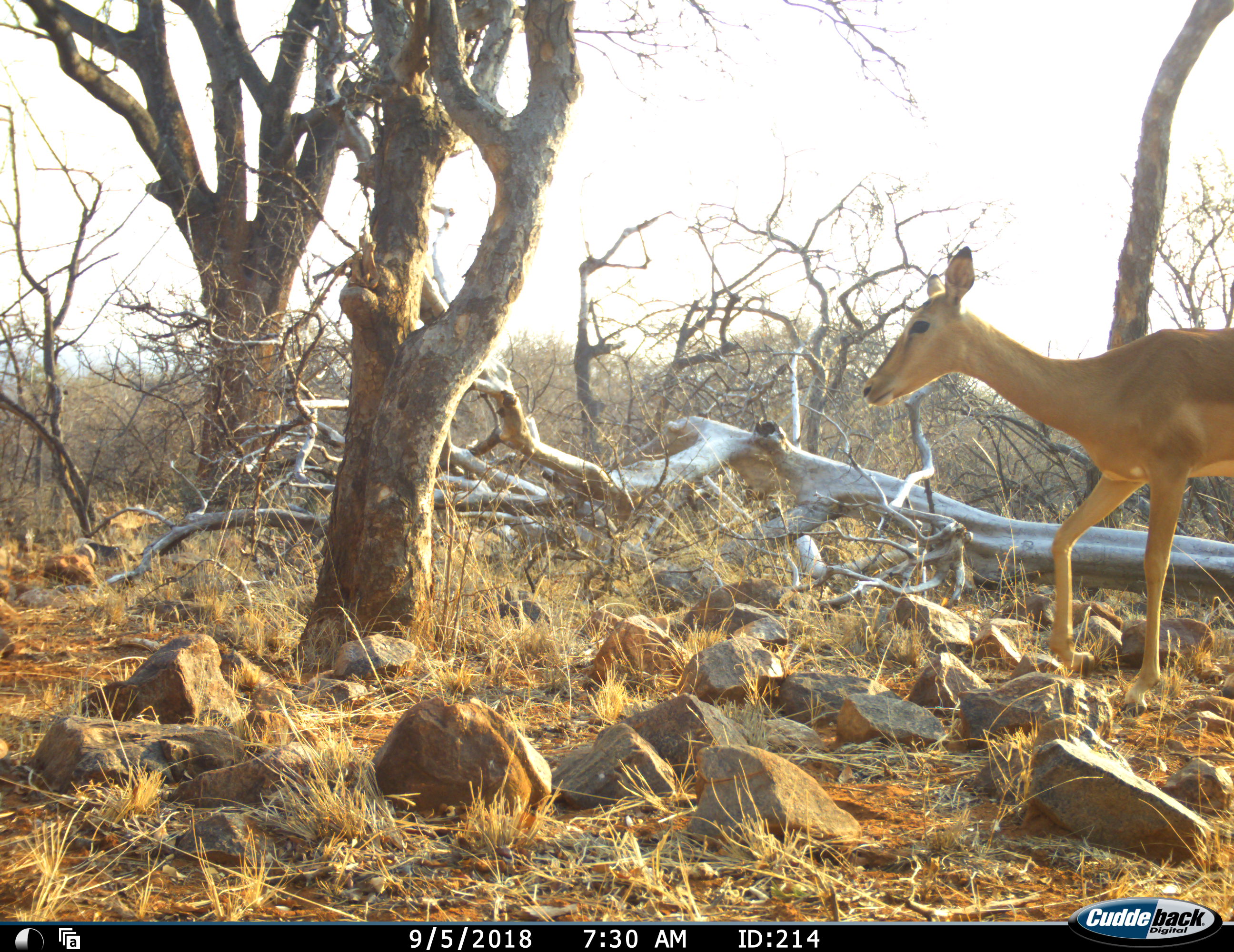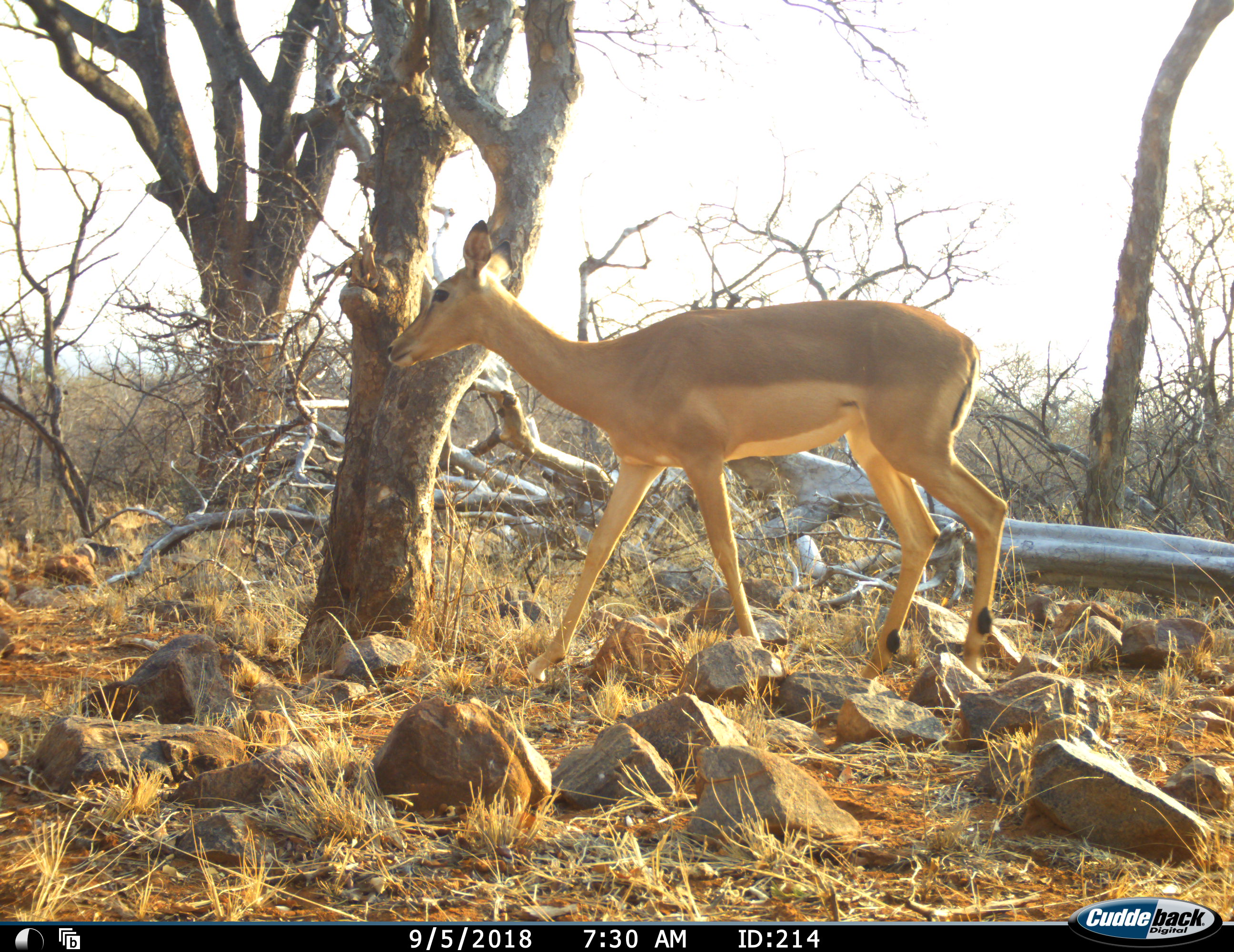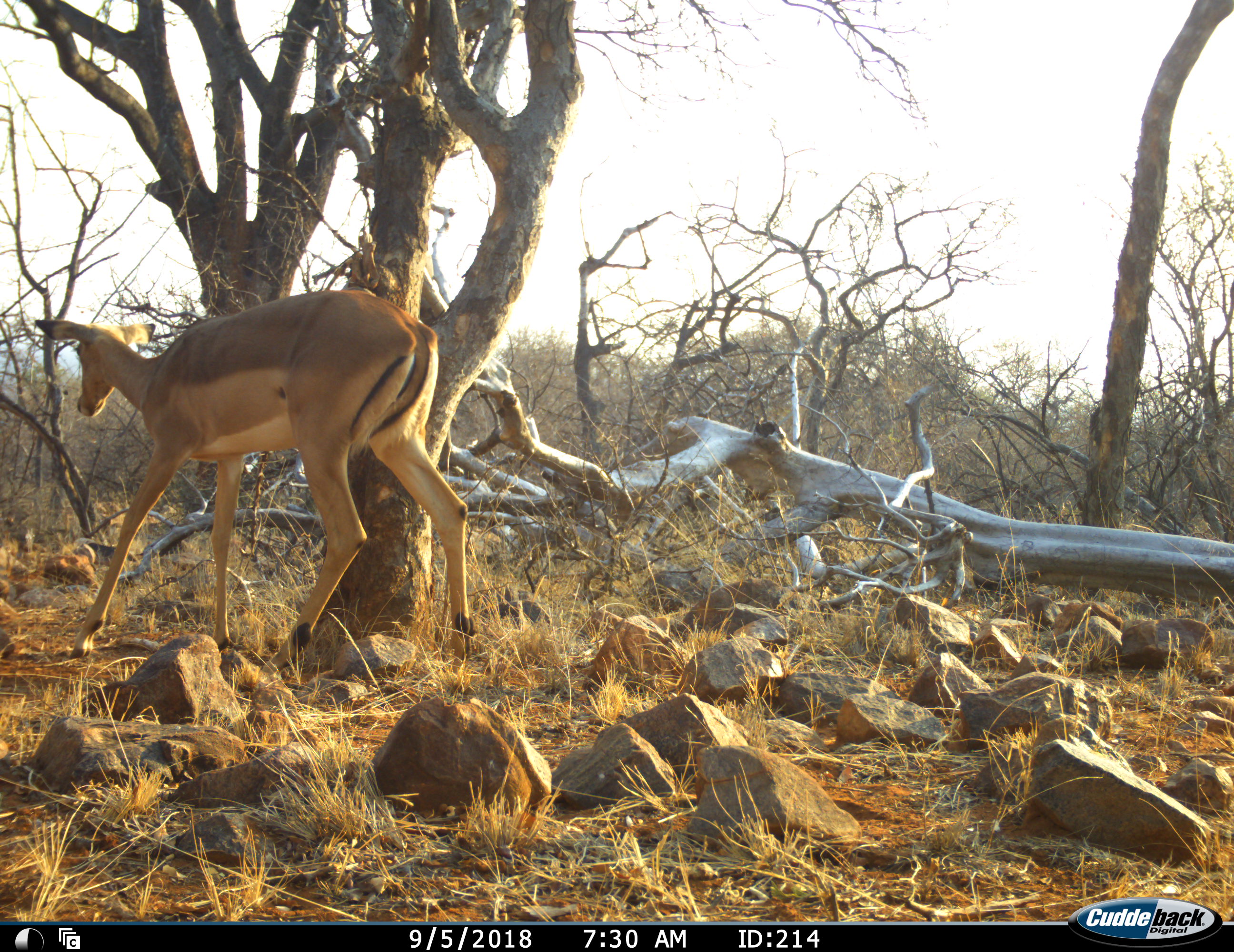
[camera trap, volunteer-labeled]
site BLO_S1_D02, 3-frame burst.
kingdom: Animalia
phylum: Chordata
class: Mammalia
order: Artiodactyla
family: Bovidae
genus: Aepyceros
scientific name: Aepyceros melampus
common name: impala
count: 1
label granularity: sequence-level